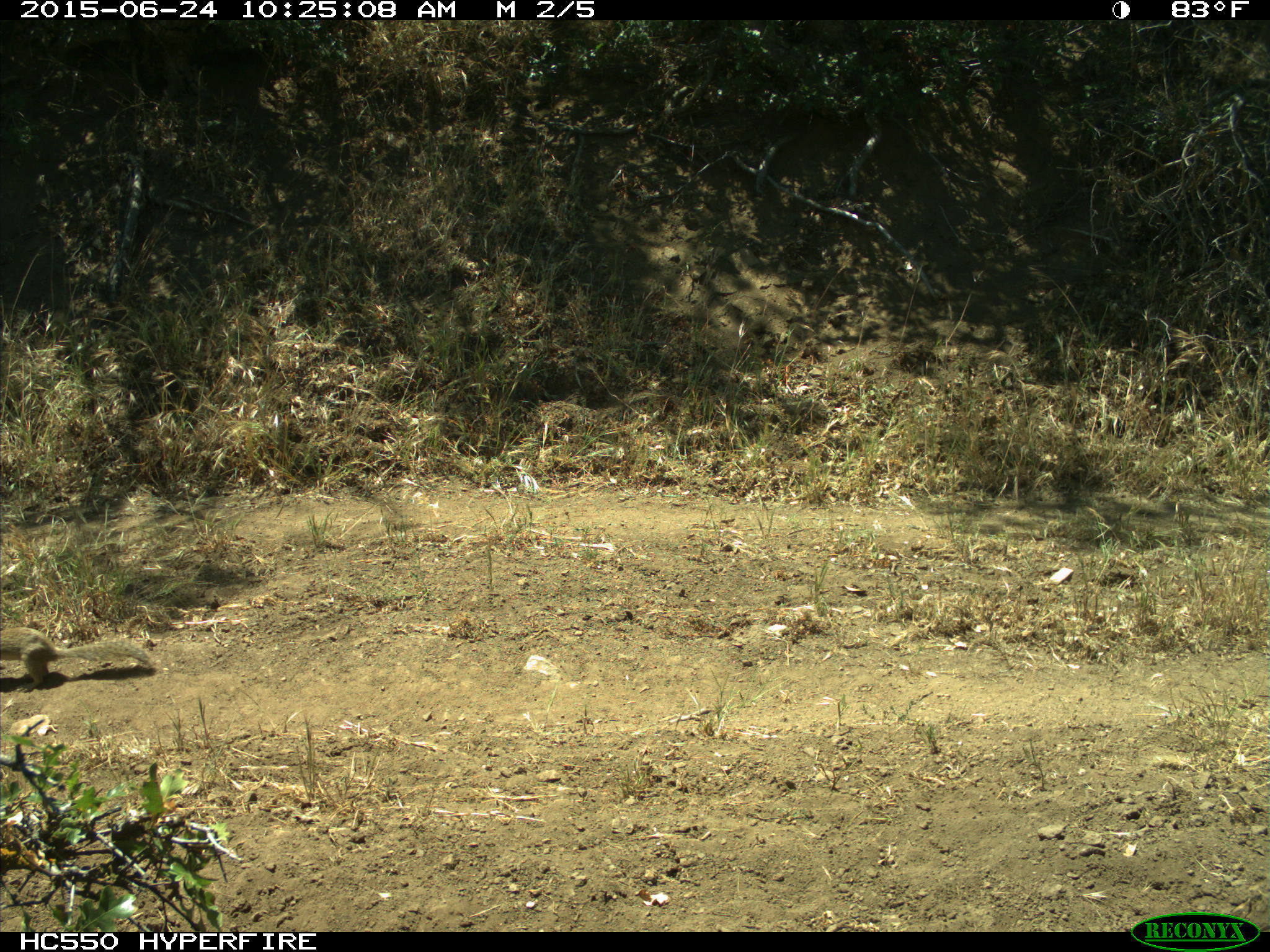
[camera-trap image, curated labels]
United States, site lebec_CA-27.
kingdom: Animalia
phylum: Chordata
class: Mammalia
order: Rodentia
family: Sciuridae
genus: Otospermophilus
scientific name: Otospermophilus beecheyi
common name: california ground squirrel